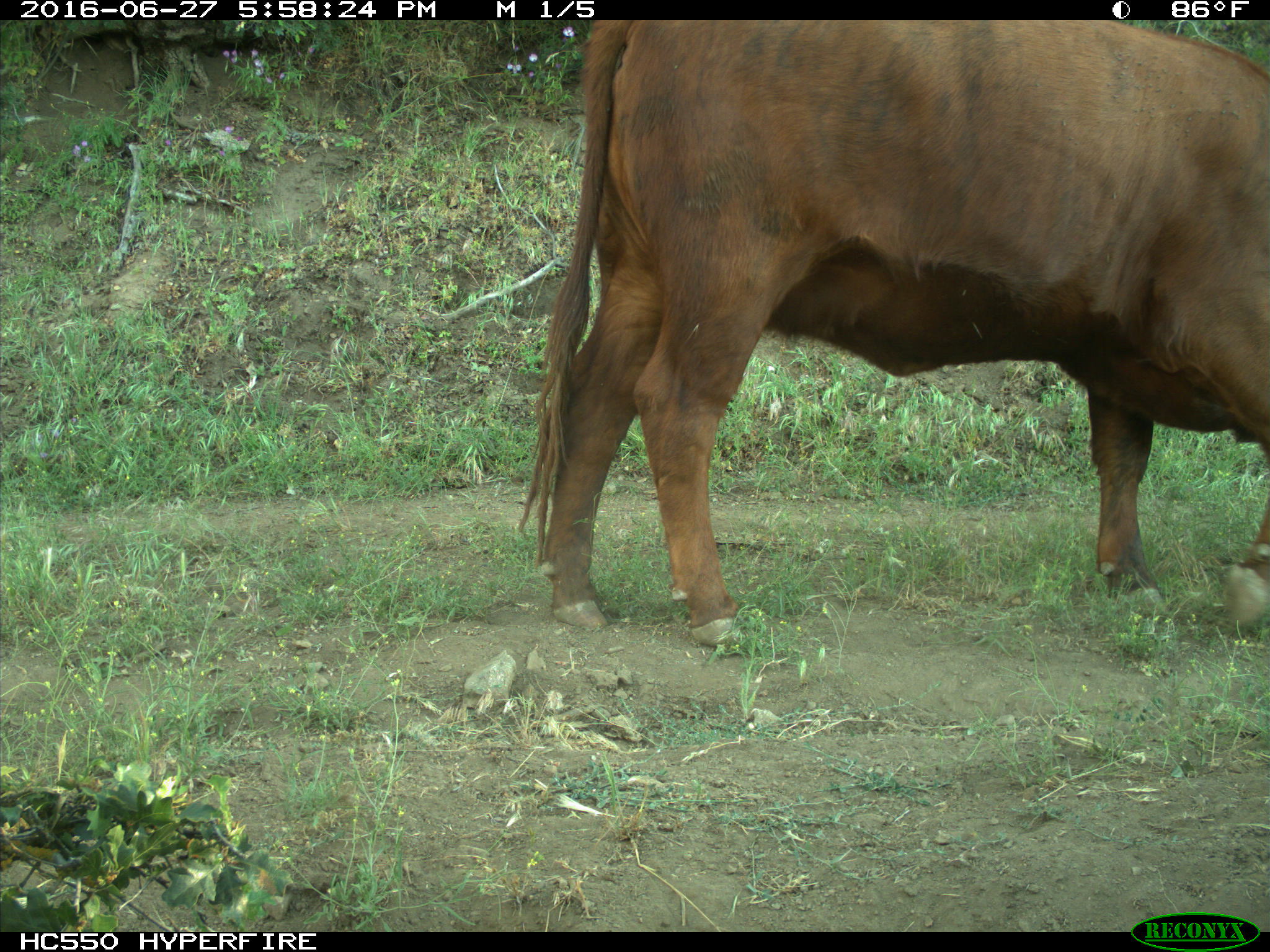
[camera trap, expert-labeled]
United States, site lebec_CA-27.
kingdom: Animalia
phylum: Chordata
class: Mammalia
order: Artiodactyla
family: Bovidae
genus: Bos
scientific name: Bos taurus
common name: domestic cow